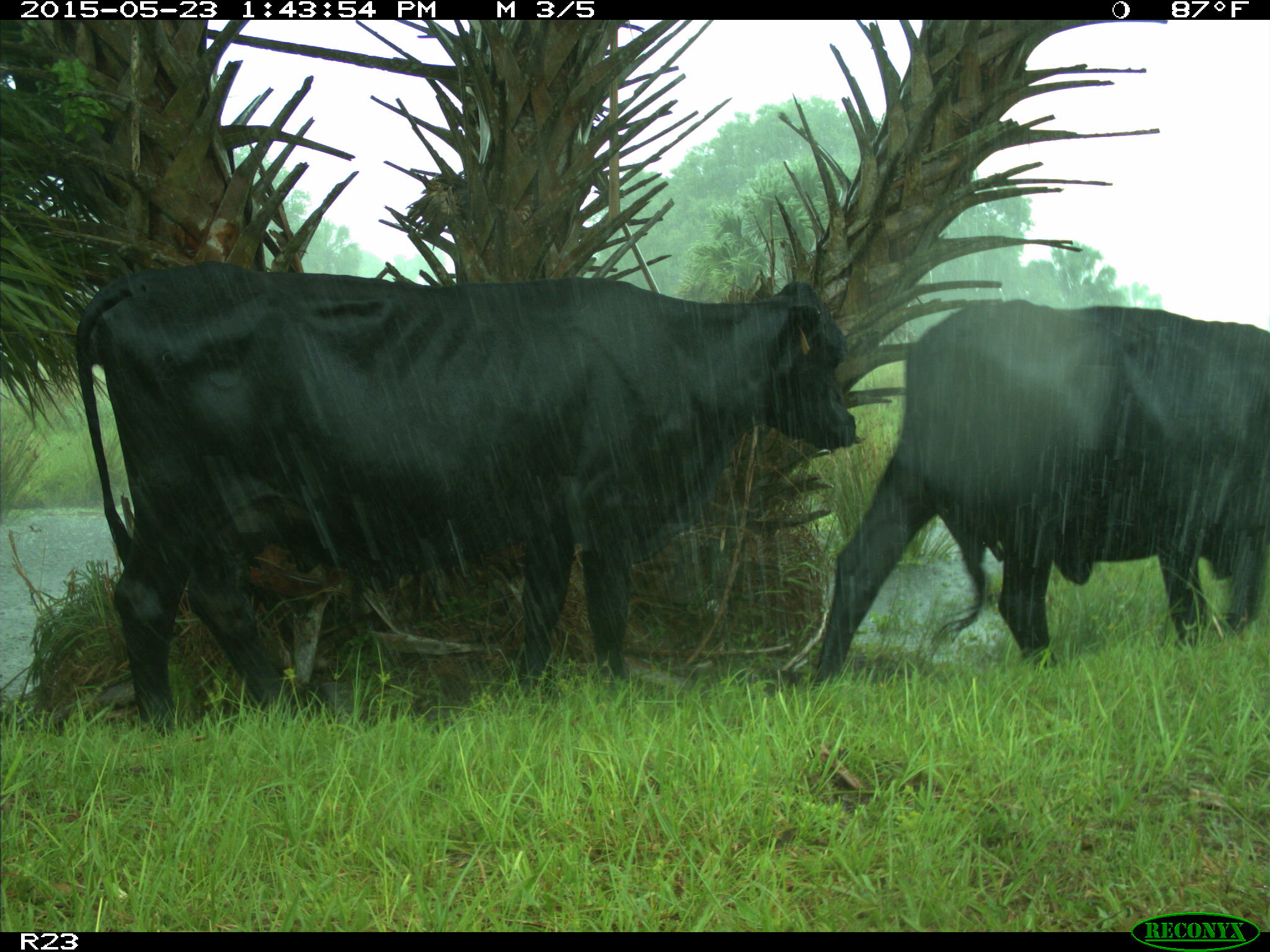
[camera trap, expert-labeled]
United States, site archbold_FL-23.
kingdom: Animalia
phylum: Chordata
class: Mammalia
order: Artiodactyla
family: Bovidae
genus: Bos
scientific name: Bos taurus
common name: domestic cow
Bos taurus (domestic cow).